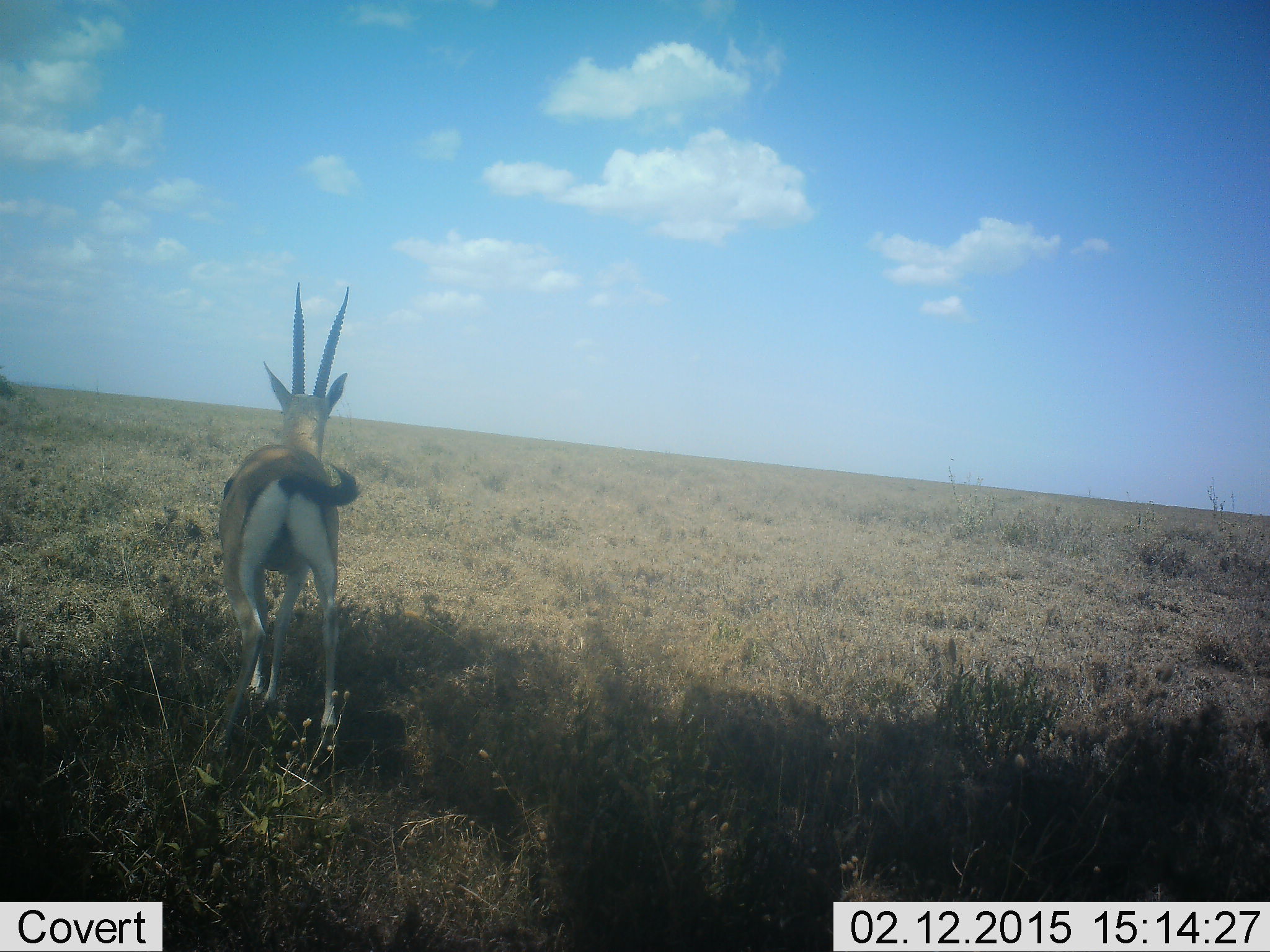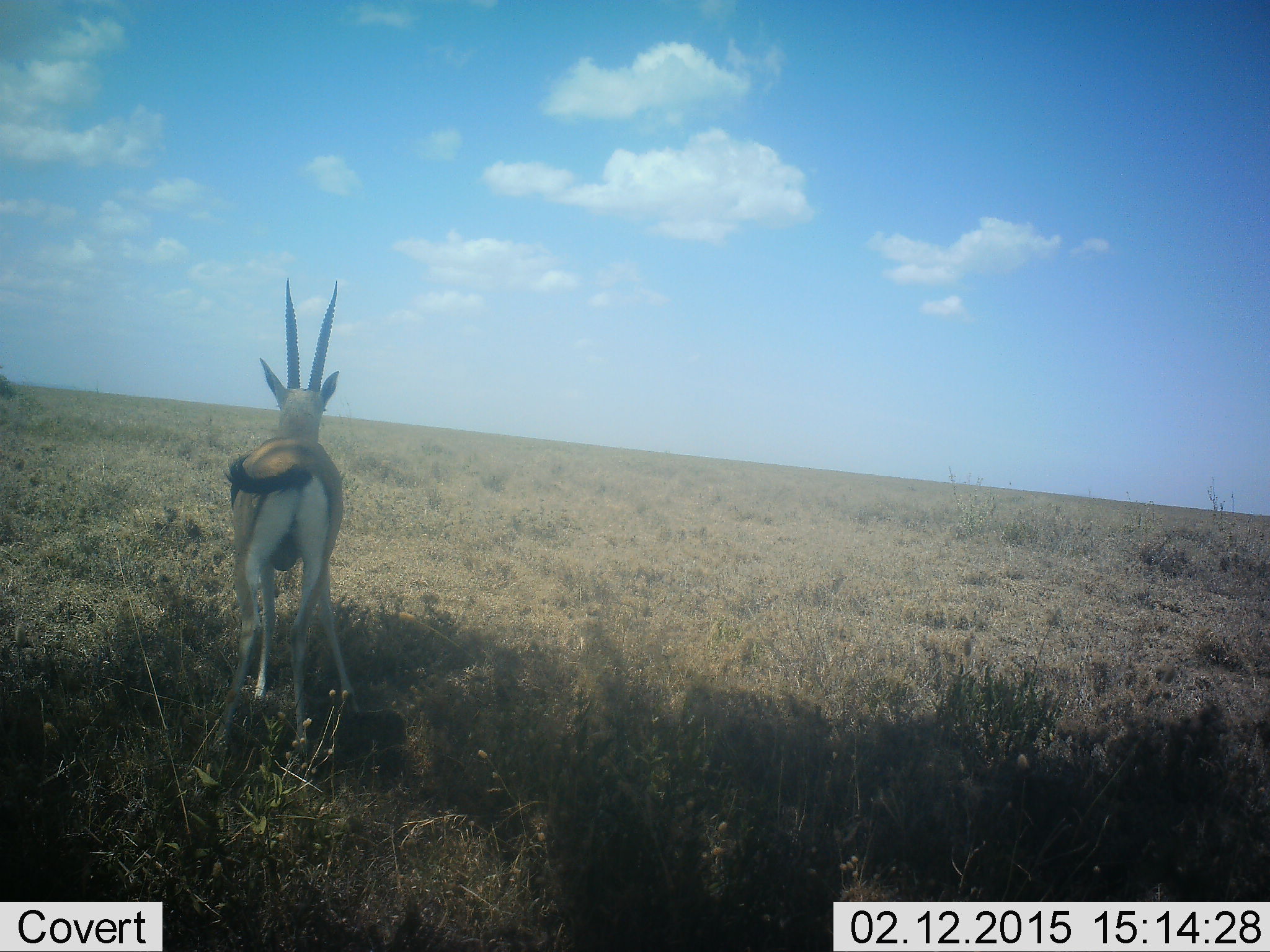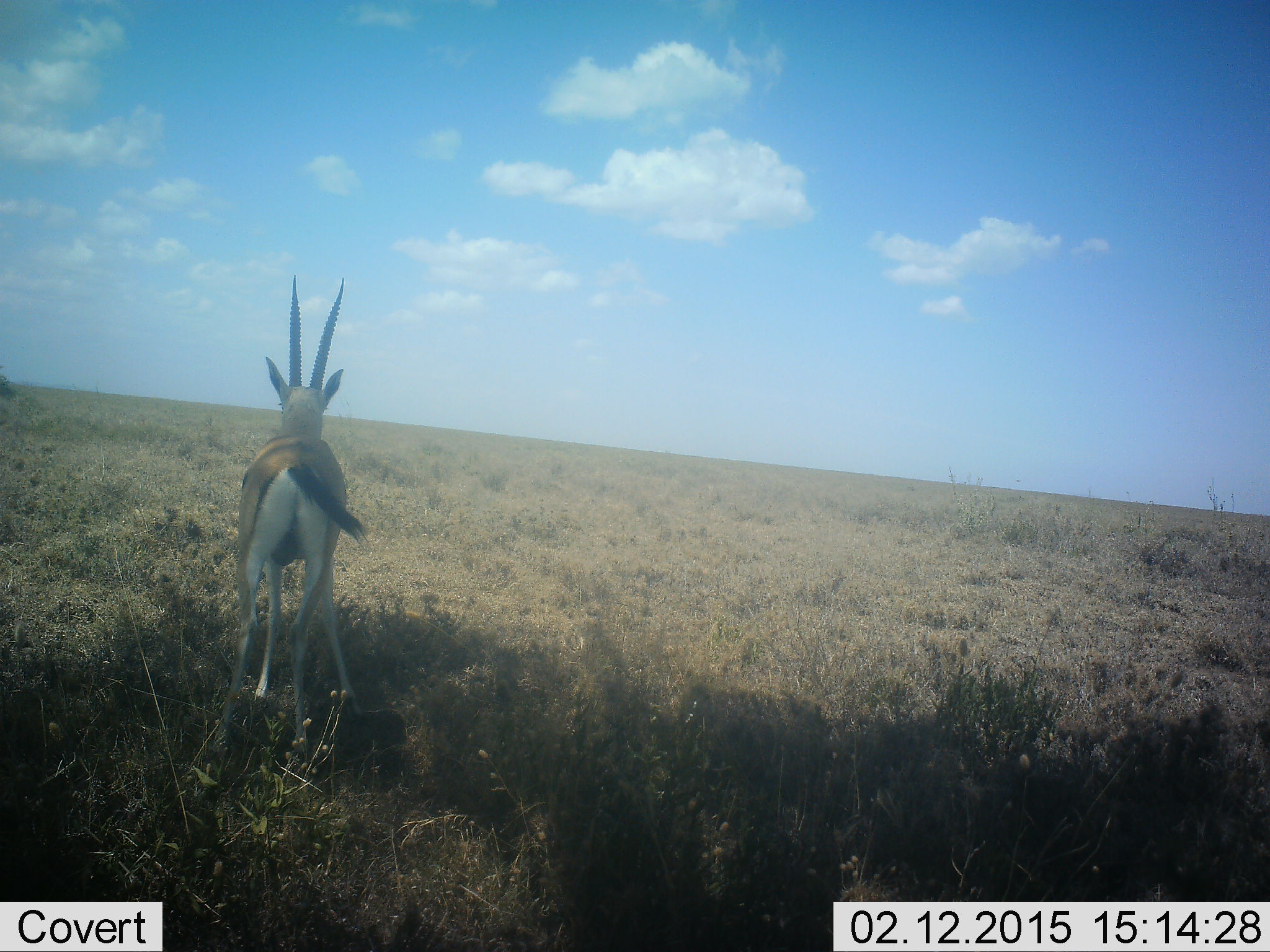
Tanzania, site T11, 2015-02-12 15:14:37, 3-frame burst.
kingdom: Animalia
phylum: Chordata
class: Mammalia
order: Artiodactyla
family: Bovidae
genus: Eudorcas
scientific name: Eudorcas thomsonii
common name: thomson's gazelle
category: gazellethomsons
Gazellethomsons (thomson's gazelle) (Eudorcas thomsonii), count 1. Behavior (volunteer vote fractions): standing 70%, resting 0%, moving 30%, interacting 0%. Young present (vote fraction): 0%. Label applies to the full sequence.